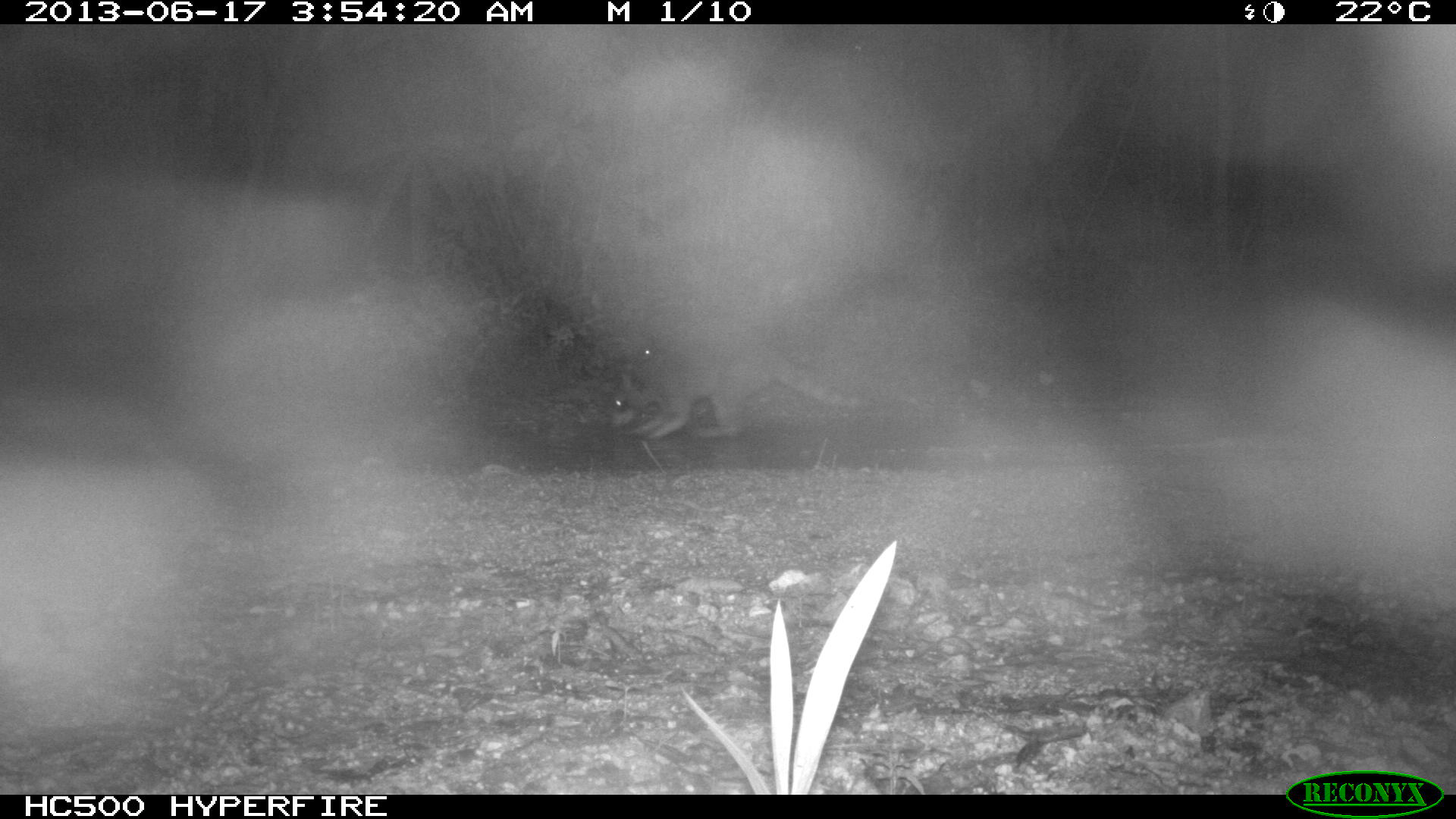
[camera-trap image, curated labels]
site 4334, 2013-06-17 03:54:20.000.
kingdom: Animalia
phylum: Chordata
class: Mammalia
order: Carnivora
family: Procyonidae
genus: Procyon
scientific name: Procyon lotor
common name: common raccoon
Procyon lotor (common raccoon), count 1.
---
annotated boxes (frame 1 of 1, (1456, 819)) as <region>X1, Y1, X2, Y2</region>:
procyon lotor: <region>610, 325, 869, 442</region>